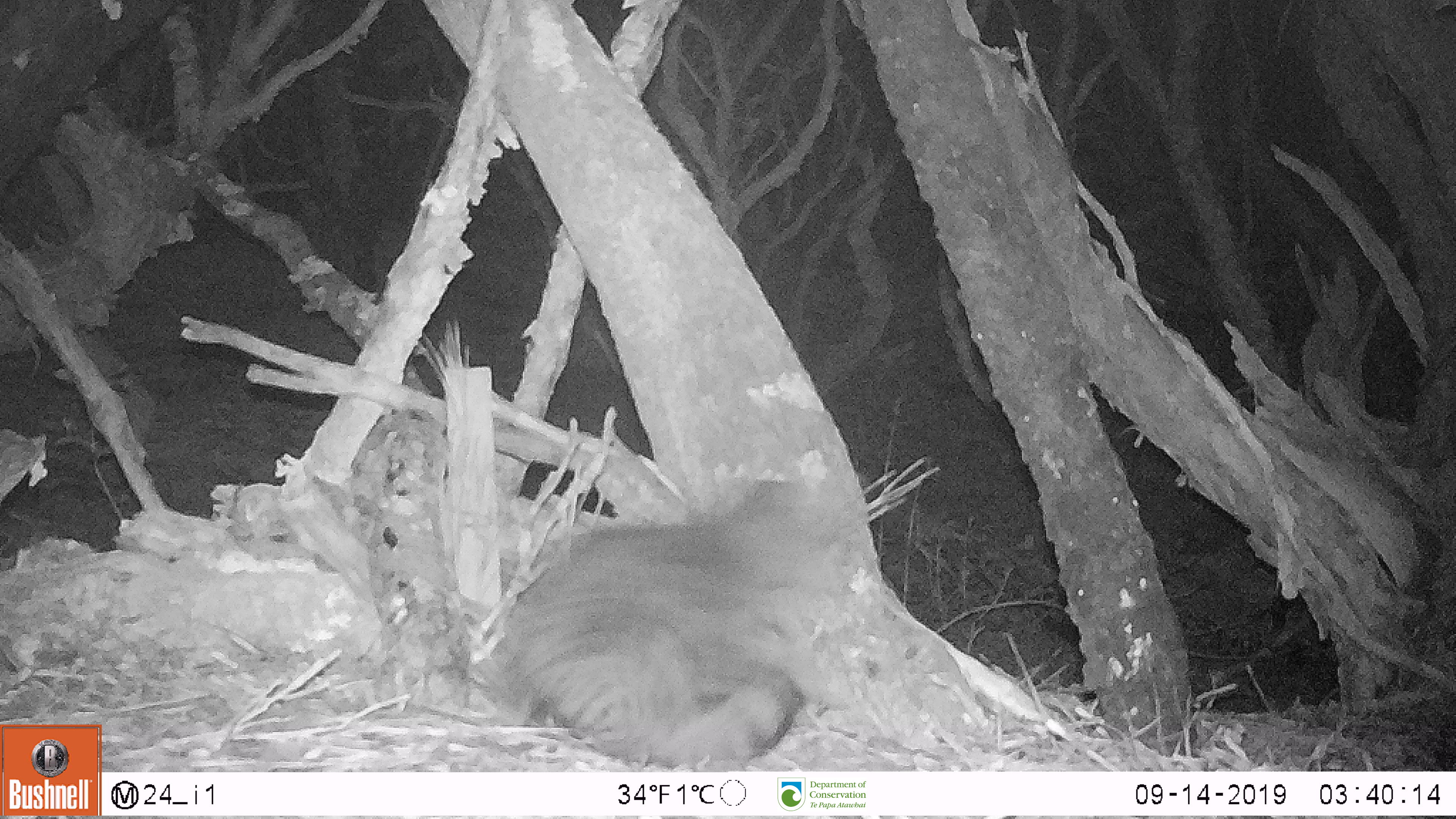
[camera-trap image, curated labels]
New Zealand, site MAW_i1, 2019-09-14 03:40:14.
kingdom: Animalia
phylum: Chordata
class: Mammalia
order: Carnivora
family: Felidae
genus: Felis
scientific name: Felis catus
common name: domestic cat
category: cat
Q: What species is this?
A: Cat (domestic cat) (Felis catus).